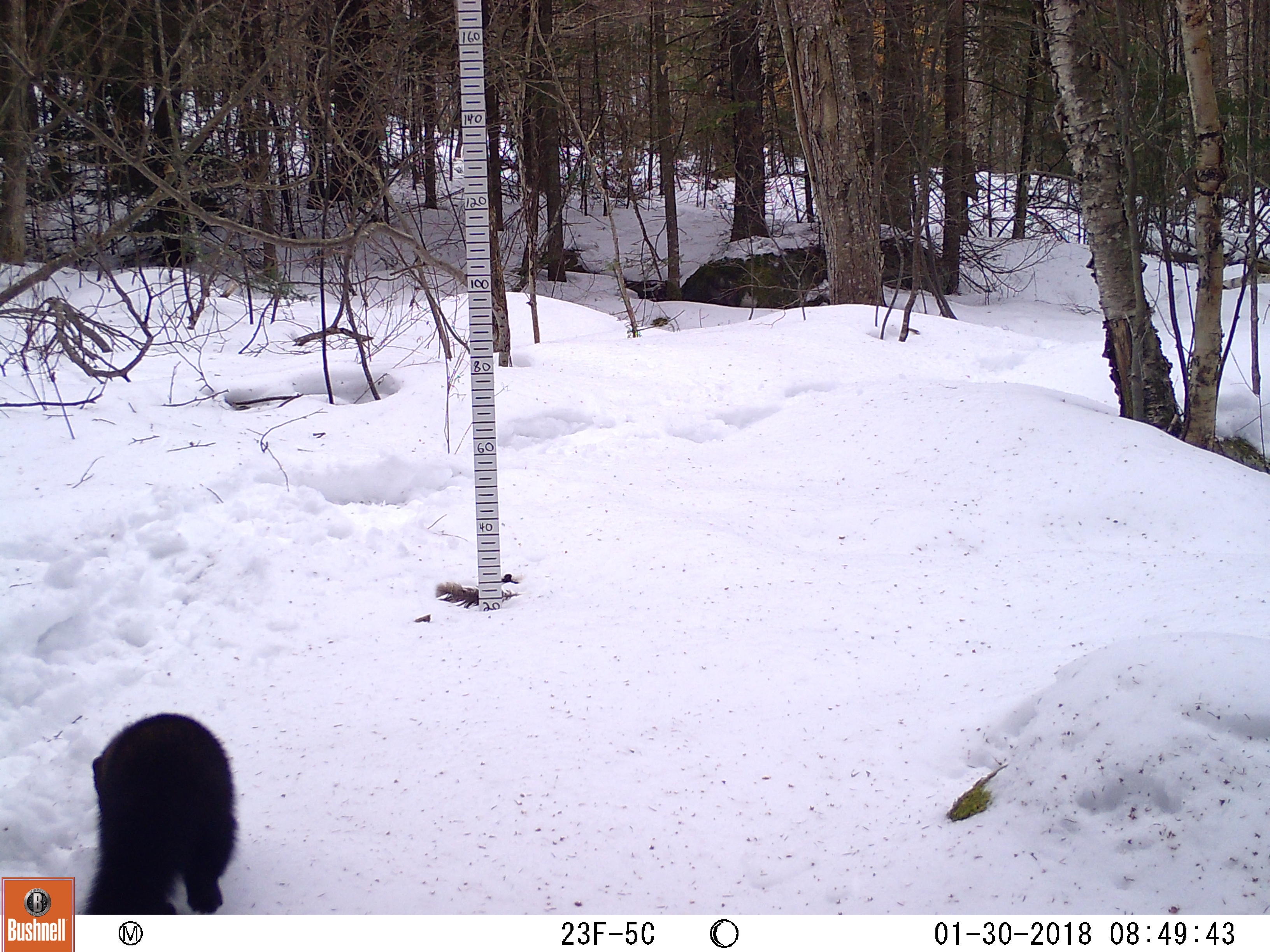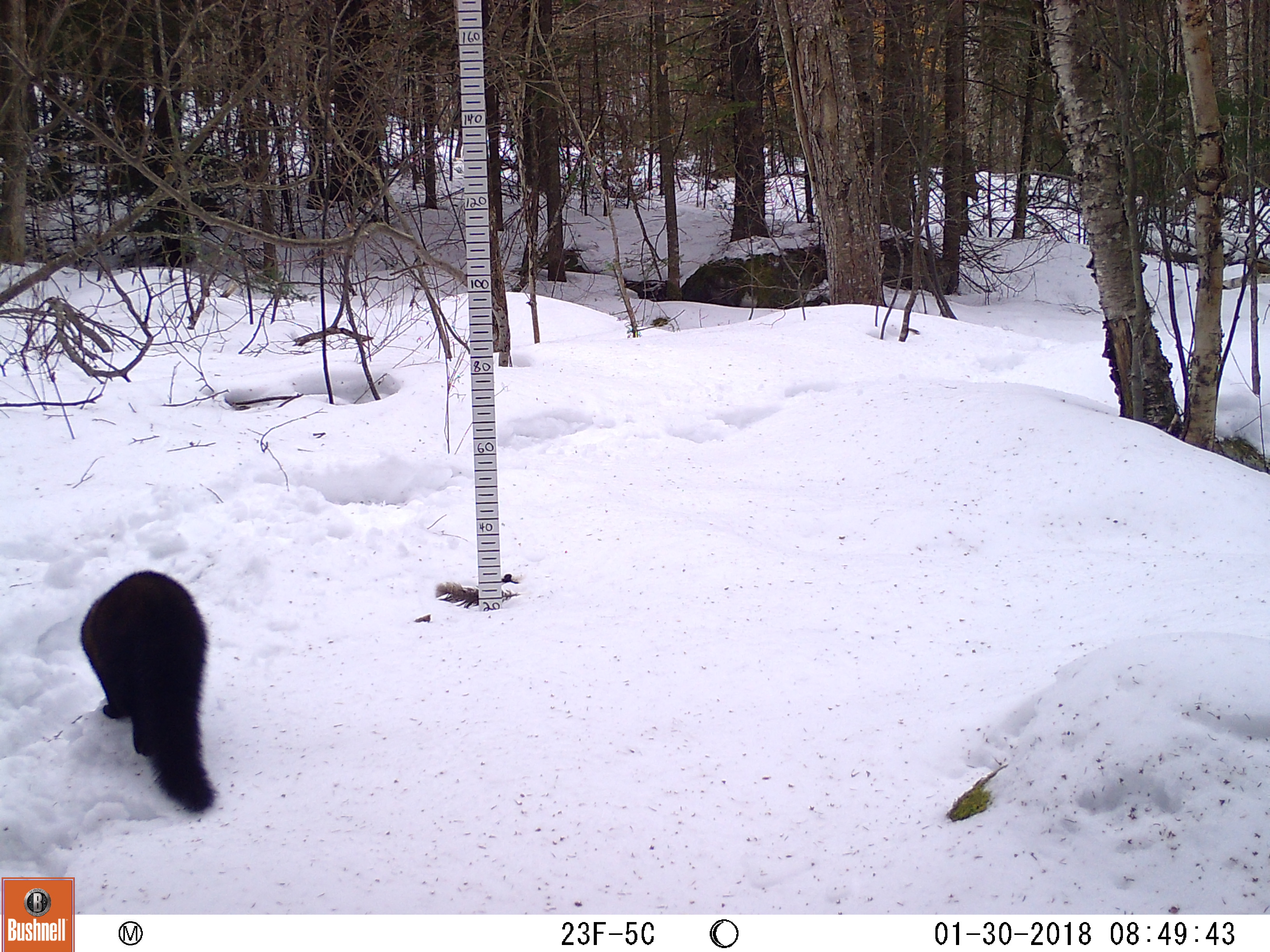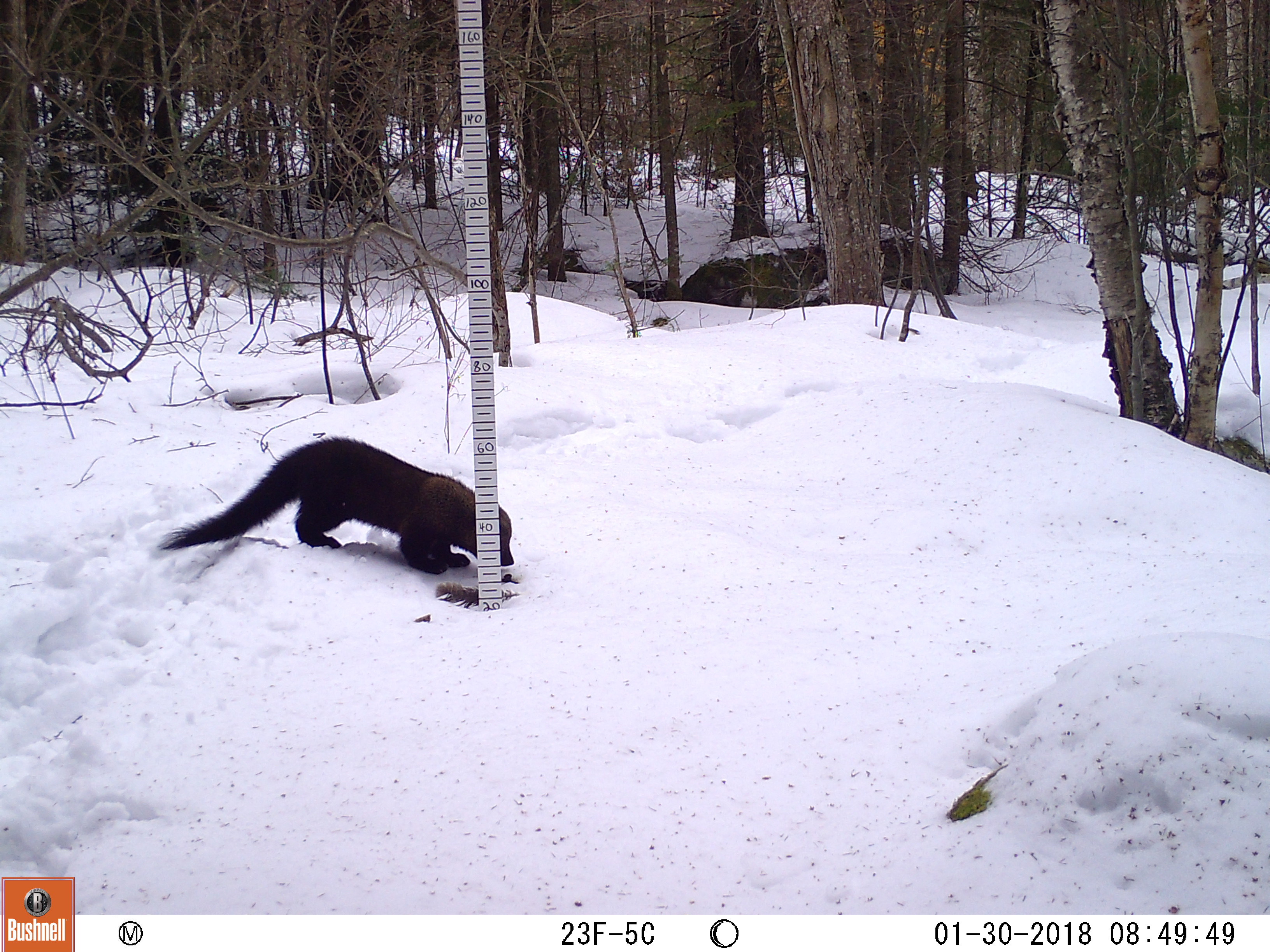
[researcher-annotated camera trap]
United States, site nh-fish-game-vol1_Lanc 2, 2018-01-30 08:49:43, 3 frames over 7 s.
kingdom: Animalia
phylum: Chordata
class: Mammalia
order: Carnivora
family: Mustelidae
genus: Pekania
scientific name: Pekania pennanti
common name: fisher